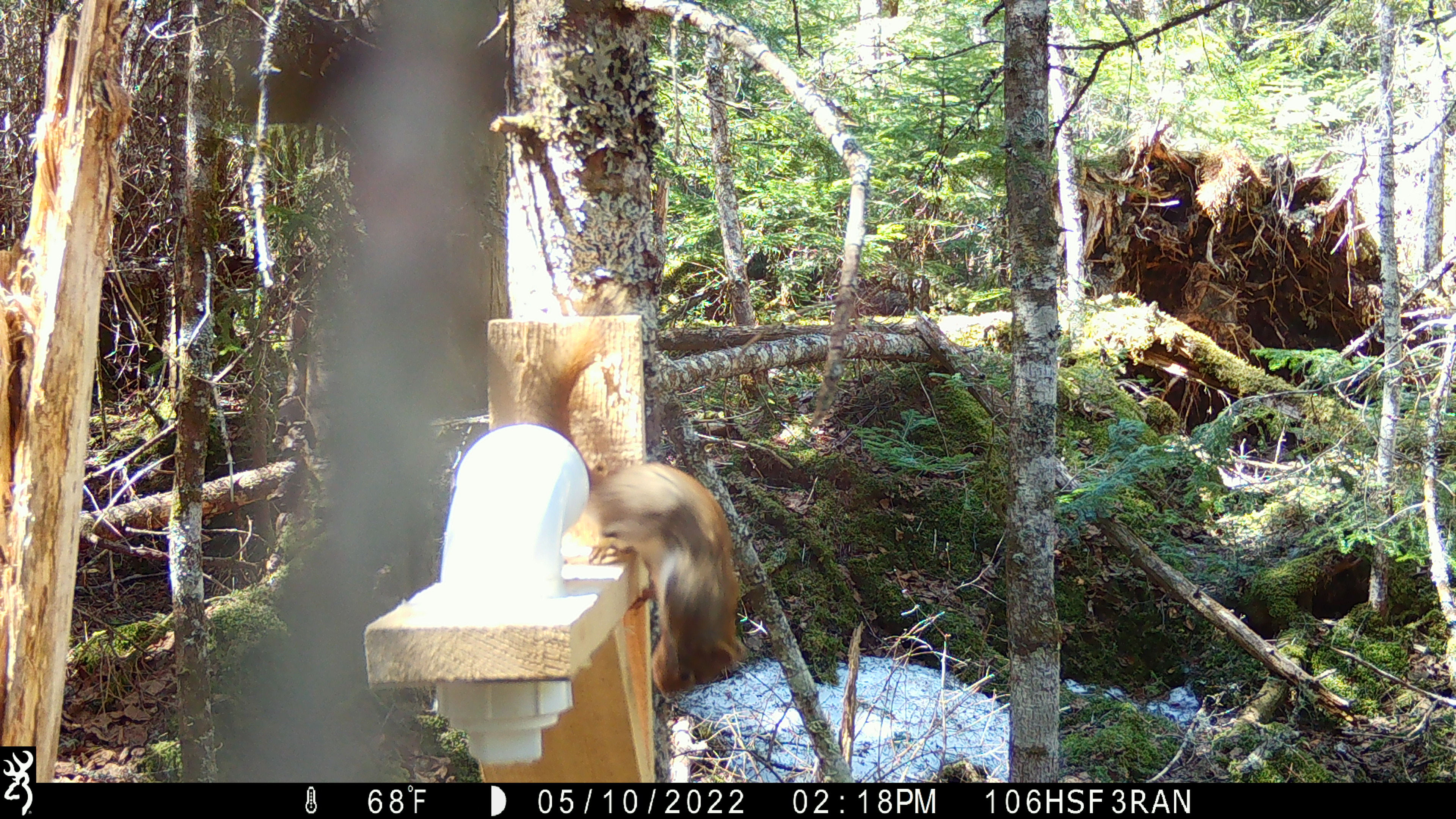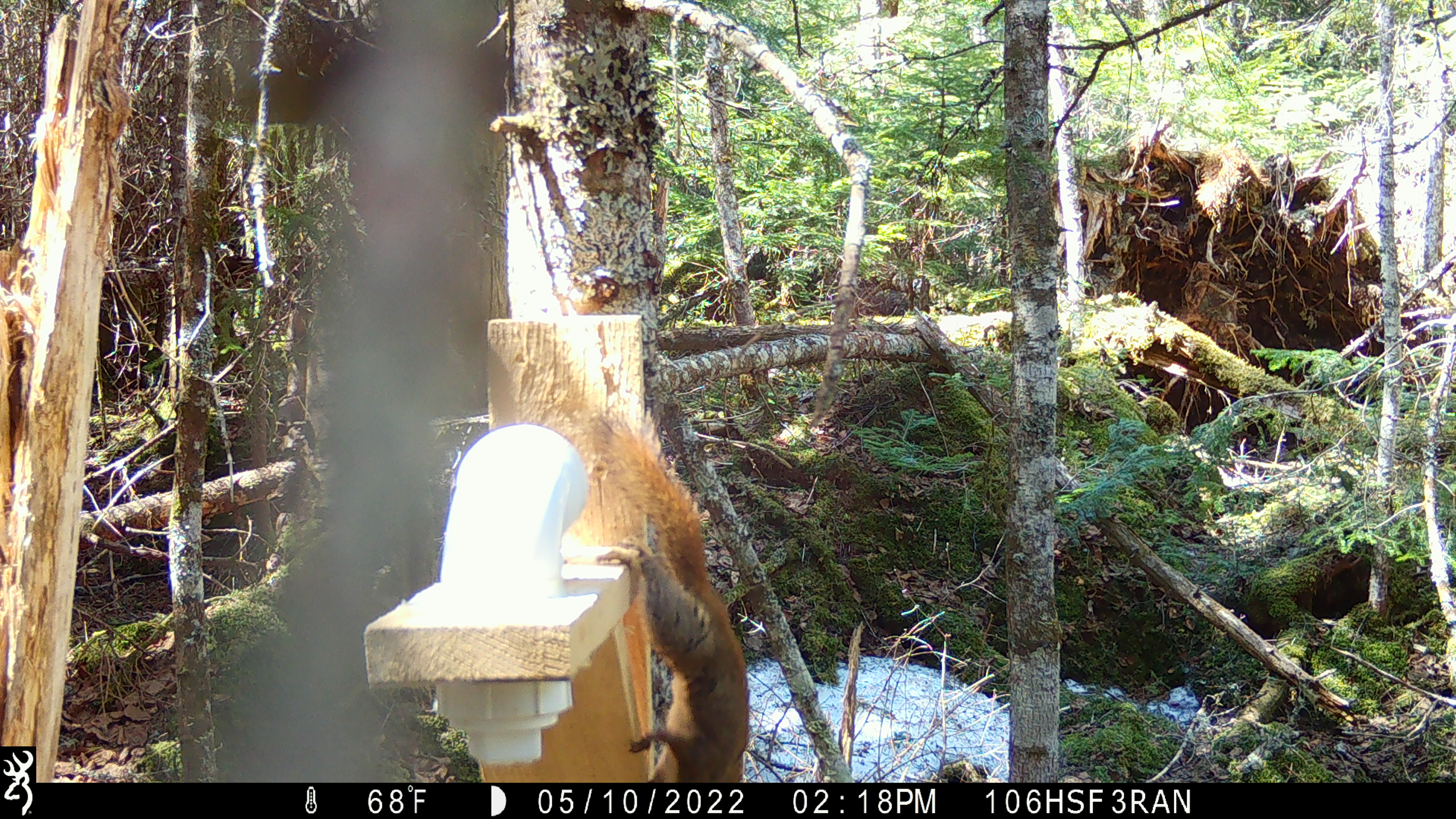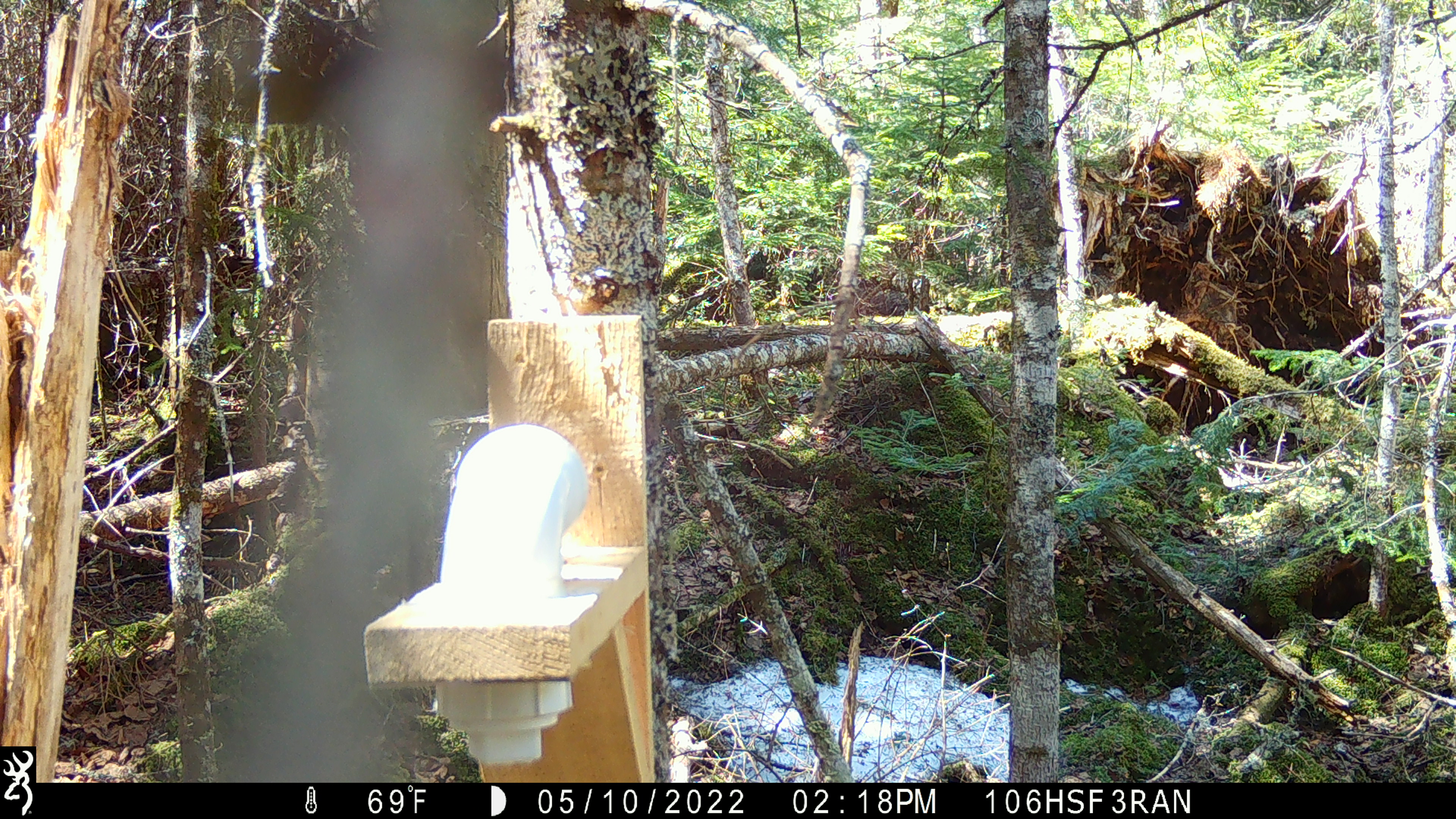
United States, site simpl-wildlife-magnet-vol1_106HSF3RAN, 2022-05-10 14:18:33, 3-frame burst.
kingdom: Animalia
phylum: Chordata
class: Mammalia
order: Rodentia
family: Sciuridae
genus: Tamiasciurus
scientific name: Tamiasciurus hudsonicus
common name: red squirrel